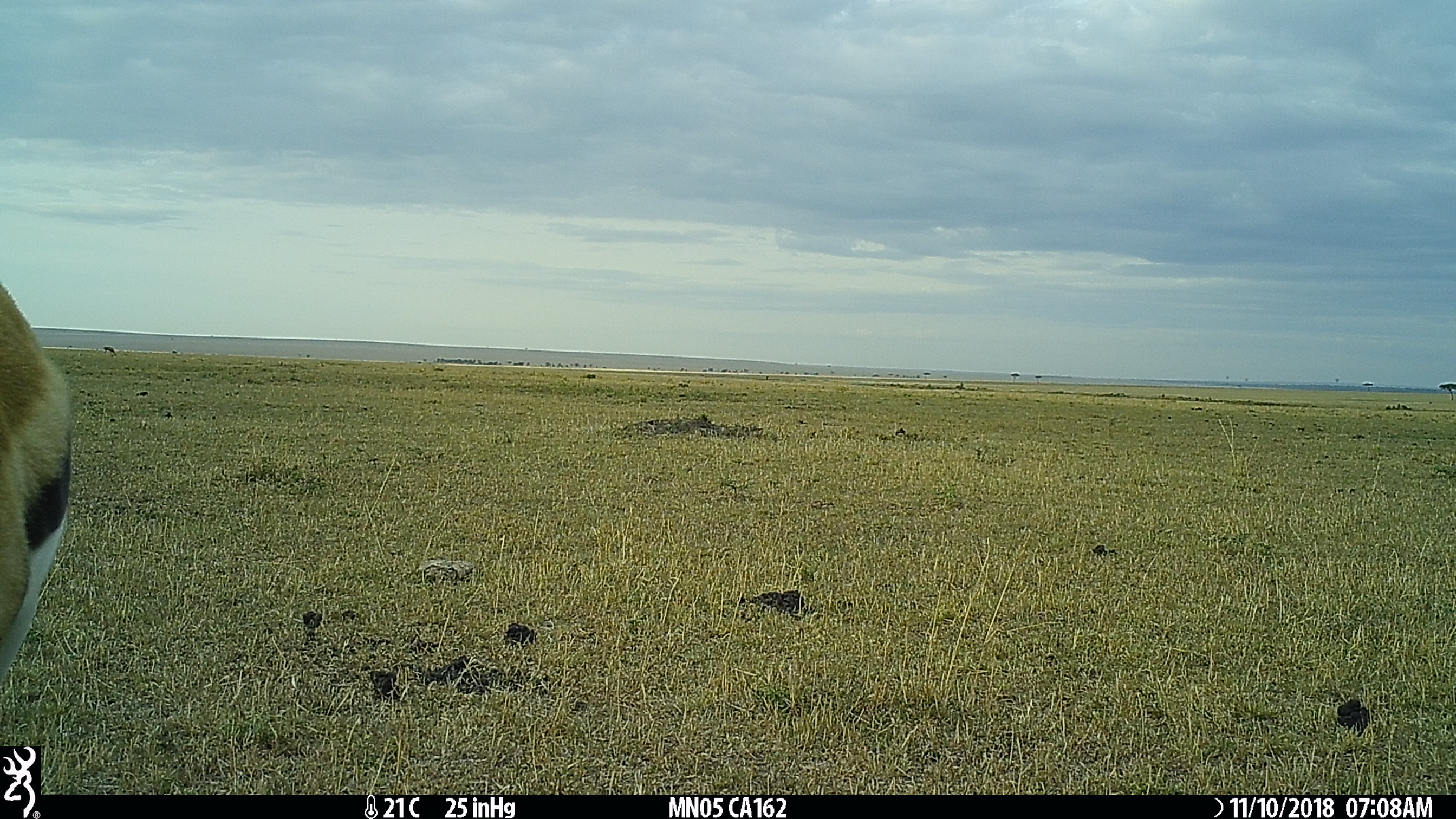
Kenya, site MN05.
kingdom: Animalia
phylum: Chordata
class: Mammalia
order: Artiodactyla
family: Bovidae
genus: Eudorcas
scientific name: Eudorcas thomsonii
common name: thomon's gazelle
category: gazelle thomsons